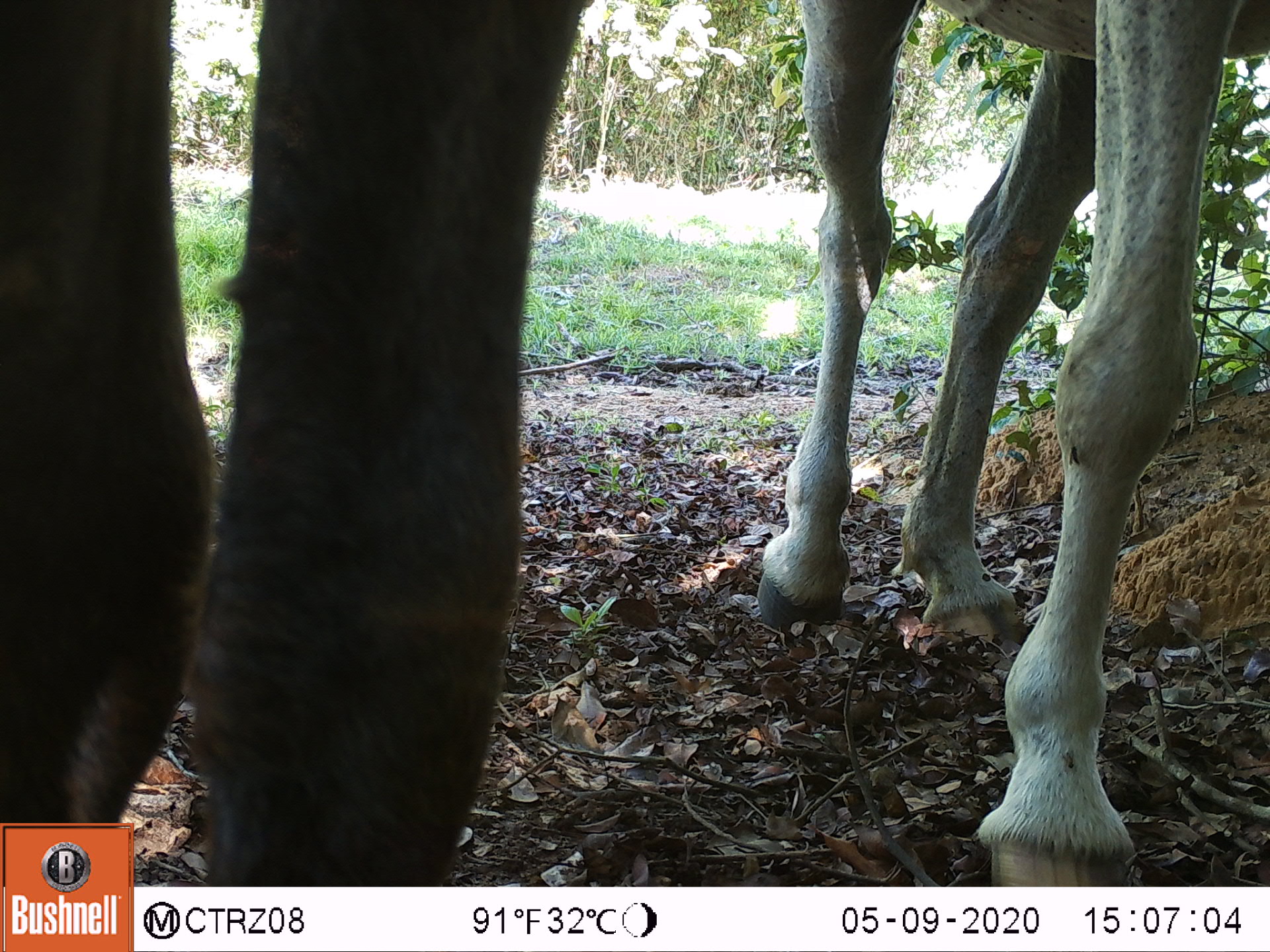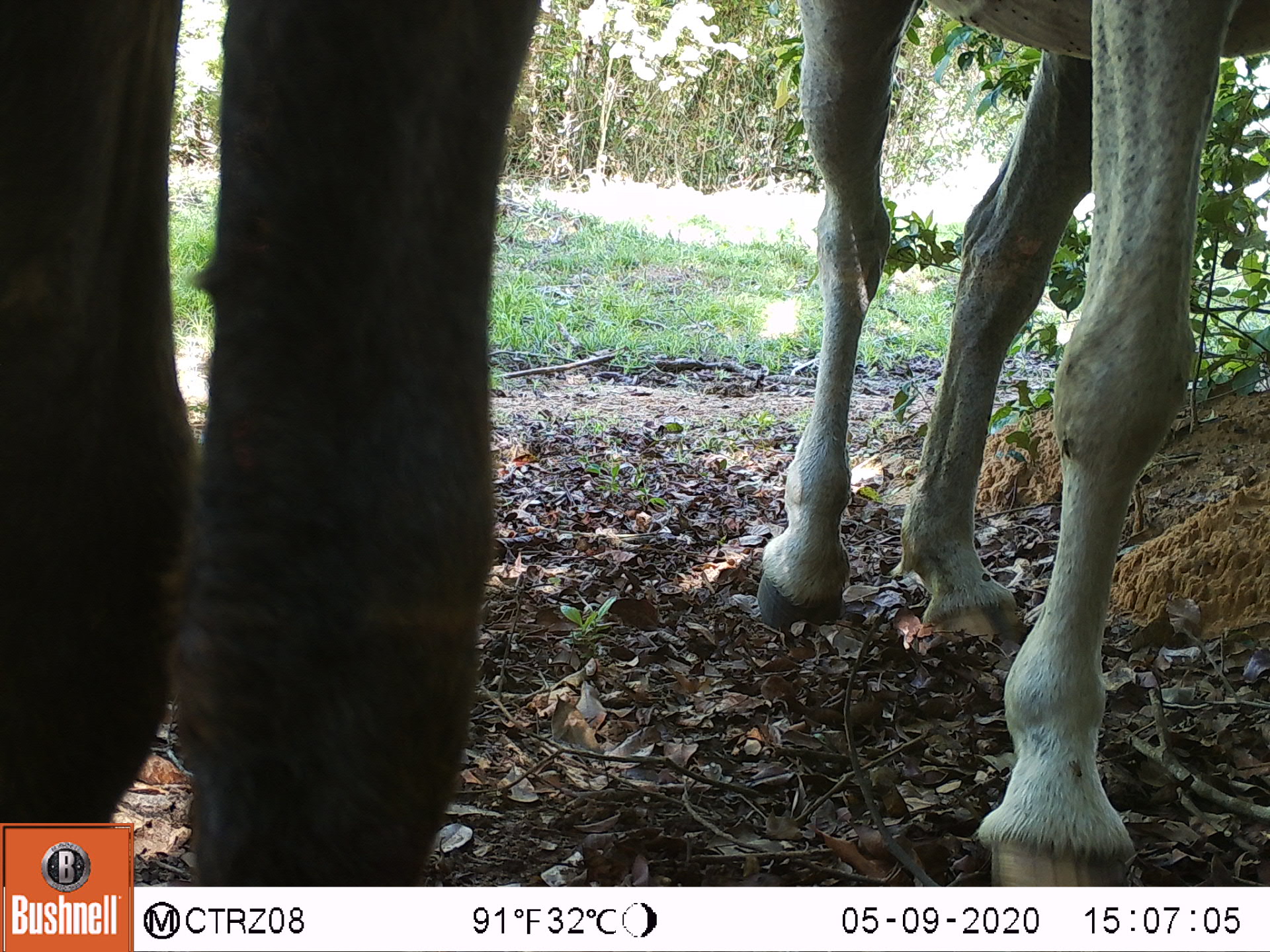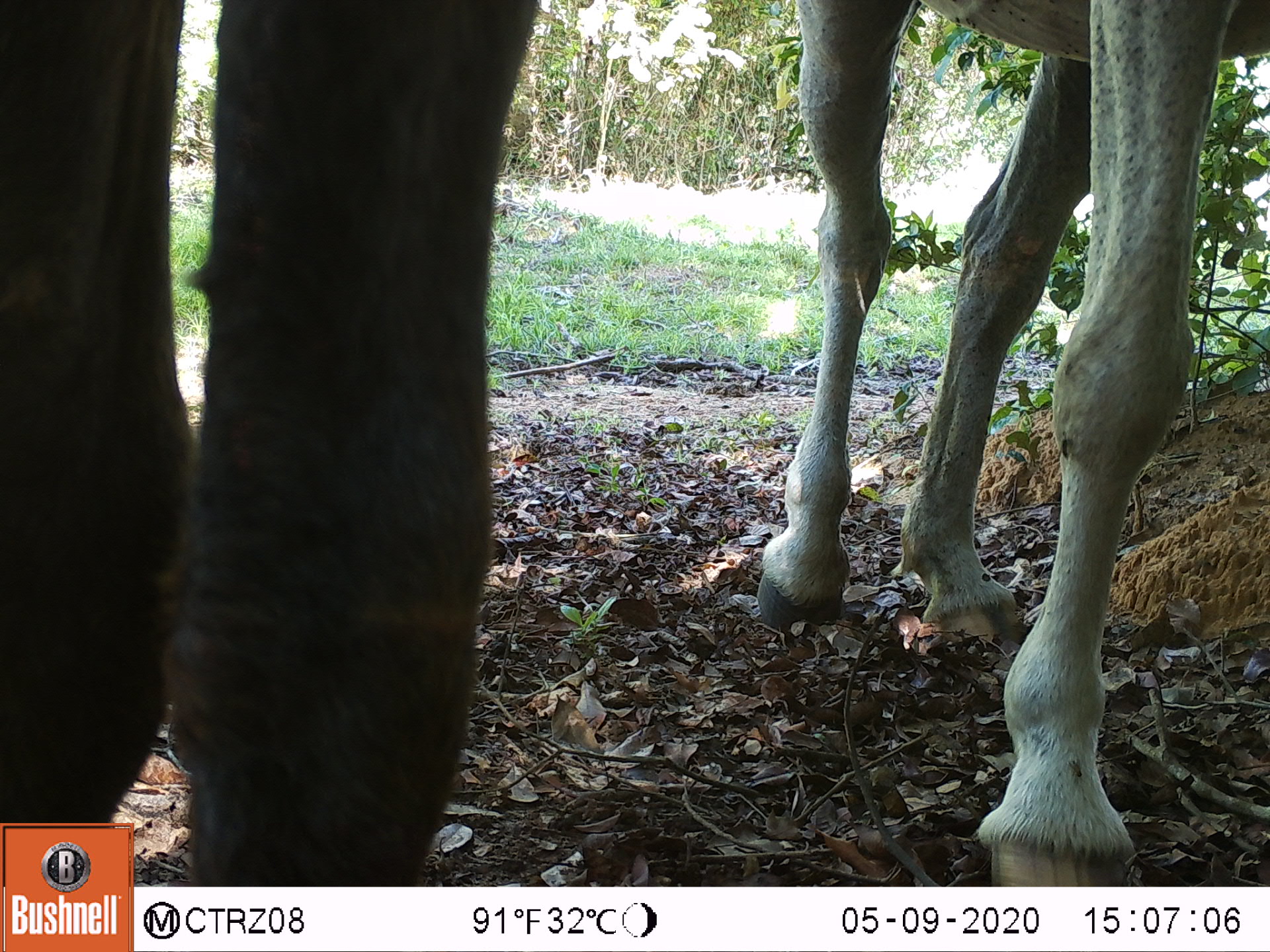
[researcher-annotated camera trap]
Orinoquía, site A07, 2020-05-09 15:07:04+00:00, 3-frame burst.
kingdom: Animalia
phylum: Chordata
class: Mammalia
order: Perissodactyla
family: Equidae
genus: Equus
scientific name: Equus caballus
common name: domestic horse